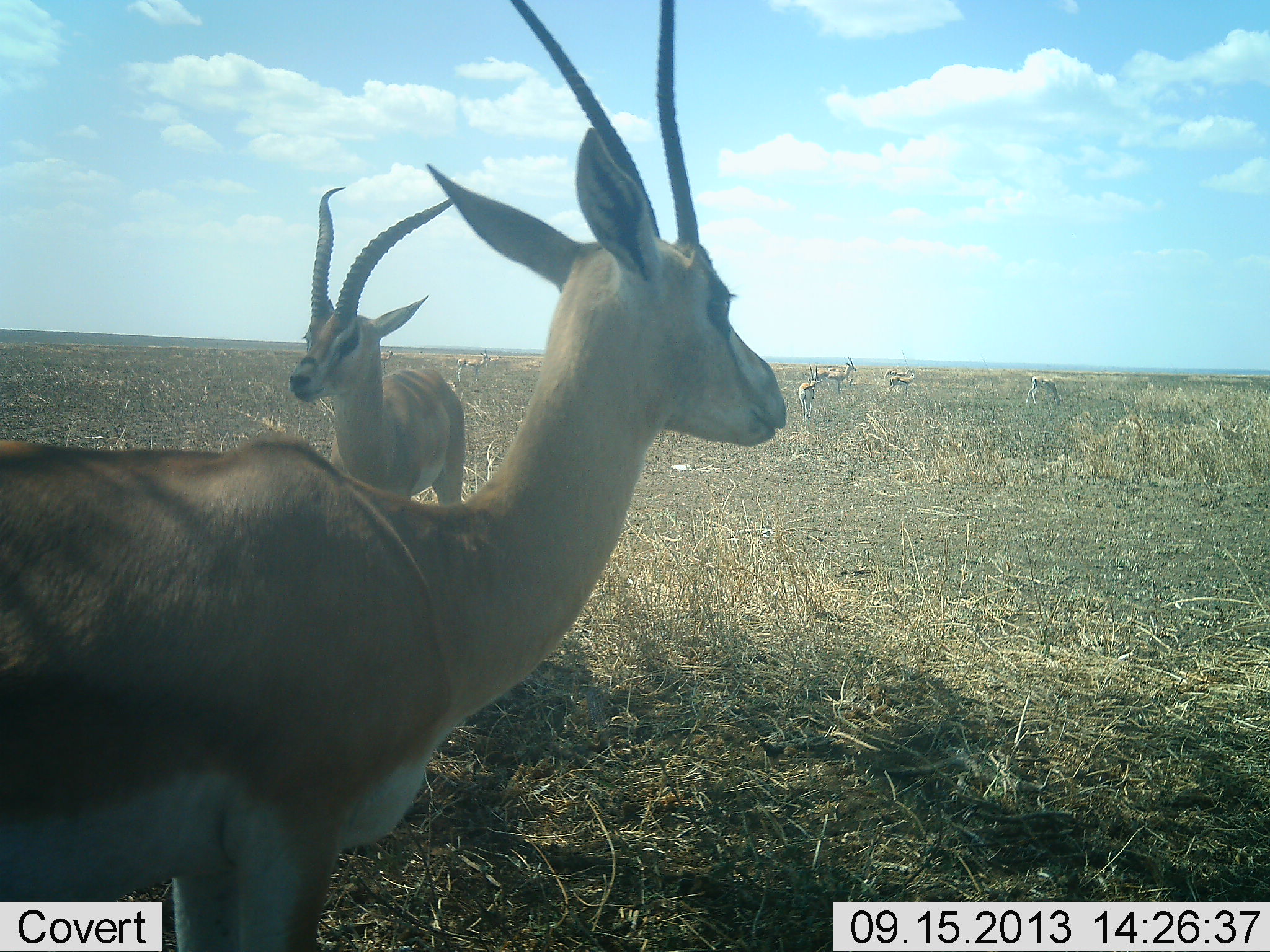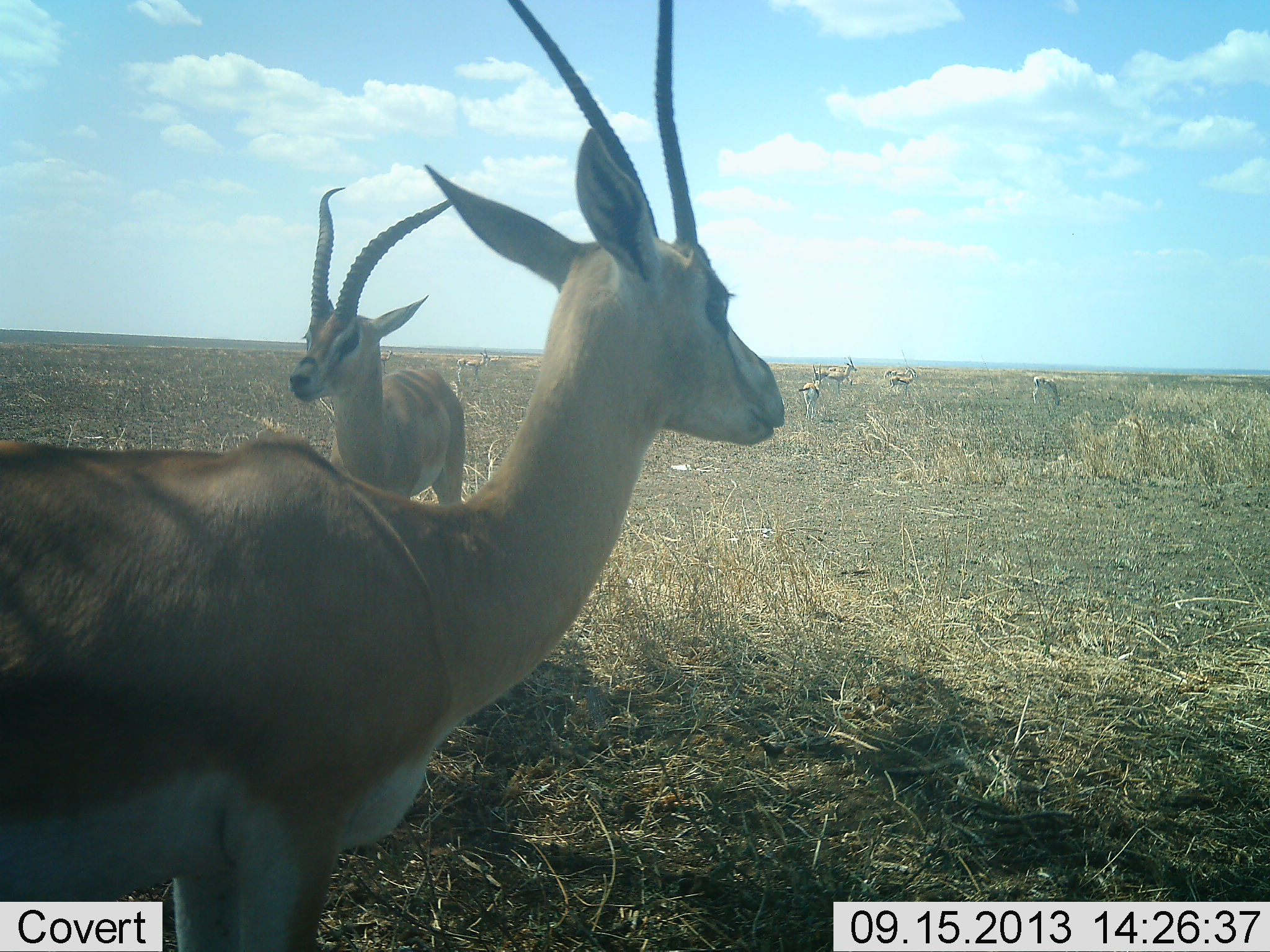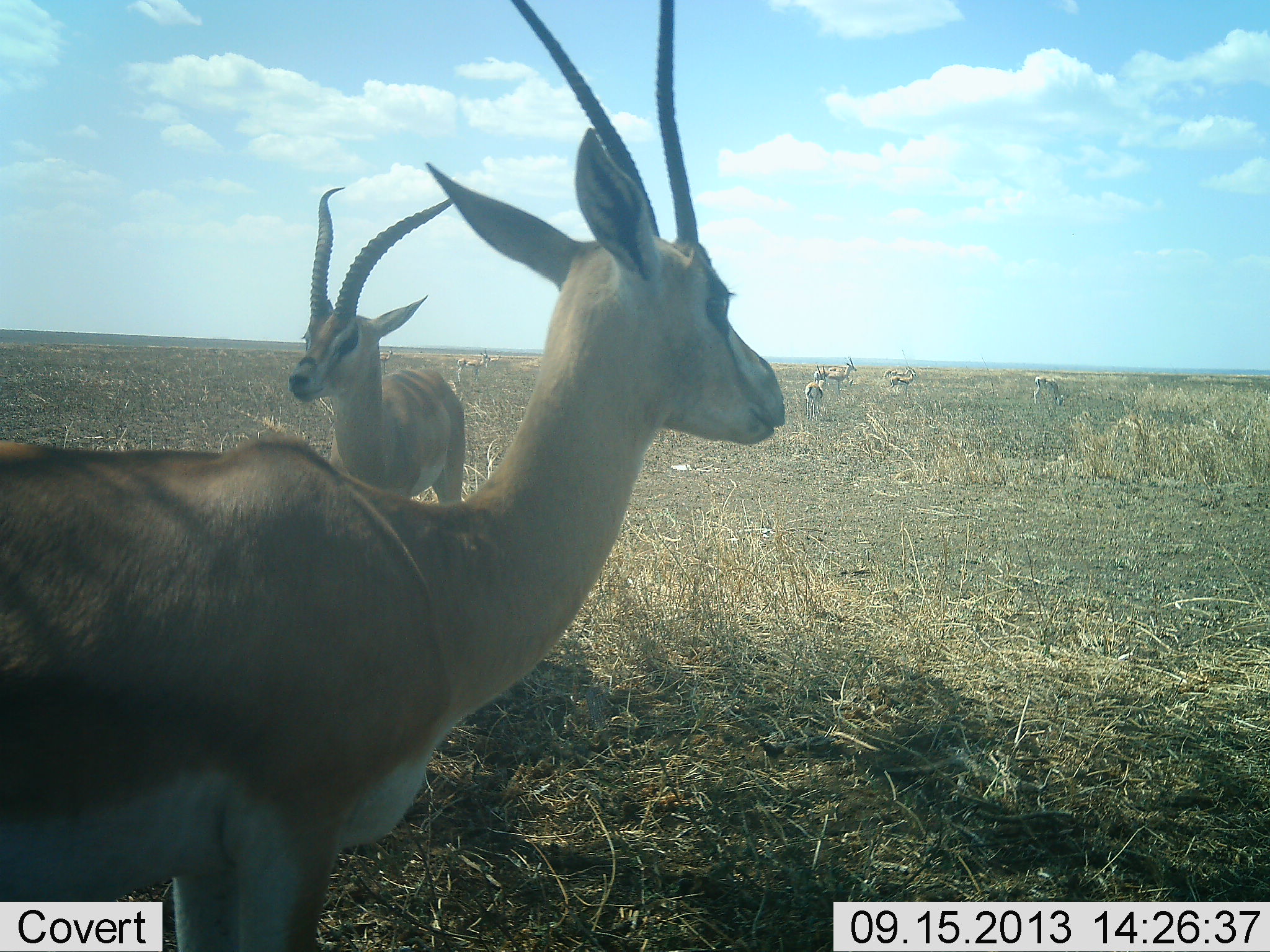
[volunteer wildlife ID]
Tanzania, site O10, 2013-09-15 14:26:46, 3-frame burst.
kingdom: Animalia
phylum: Chordata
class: Mammalia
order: Artiodactyla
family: Bovidae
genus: Nanger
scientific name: Nanger granti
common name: grant's gazelle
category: gazellegrants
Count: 7.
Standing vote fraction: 94%.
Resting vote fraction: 0%.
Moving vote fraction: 15%.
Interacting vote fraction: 3%.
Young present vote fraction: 3%.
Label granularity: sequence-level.